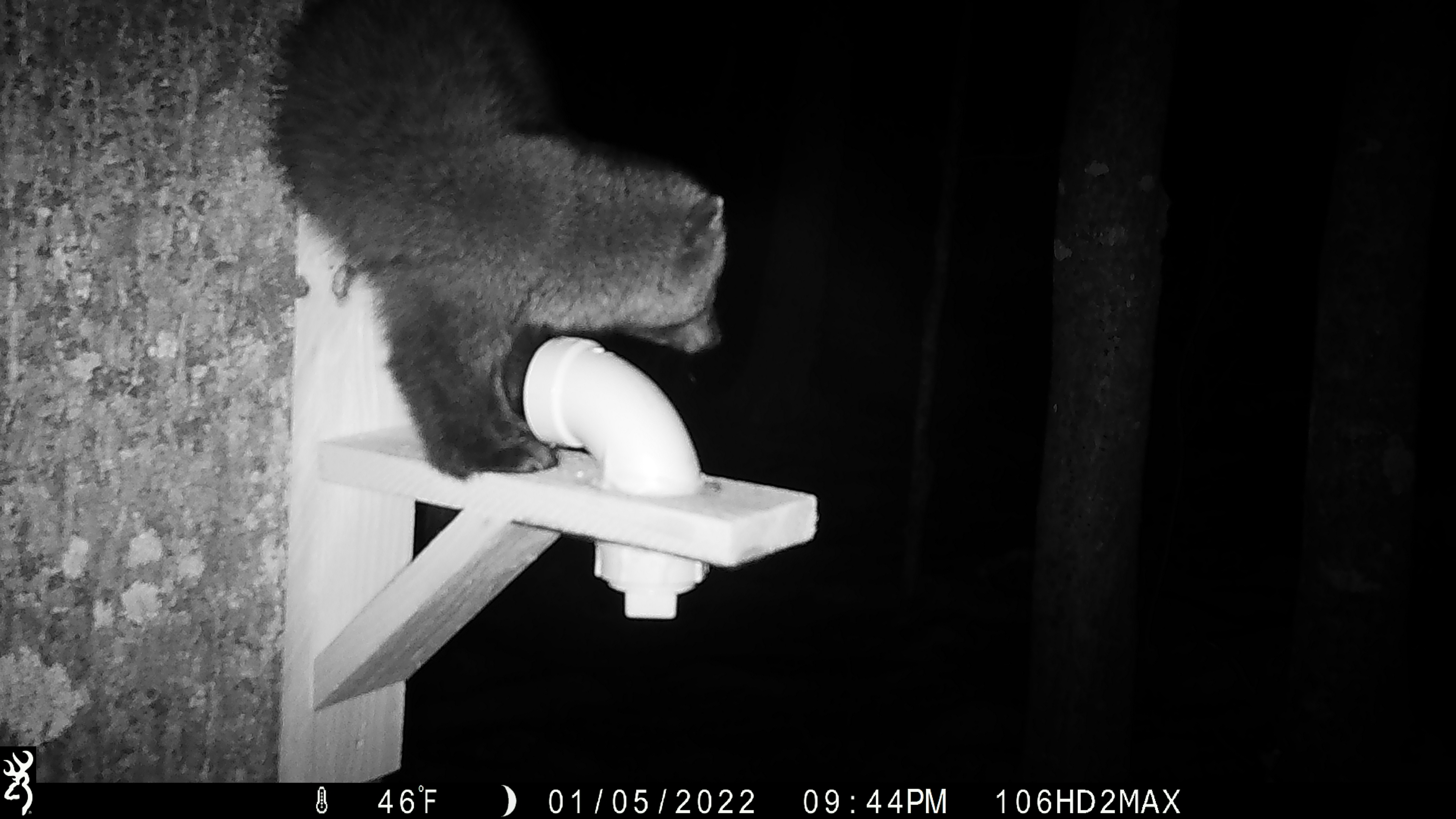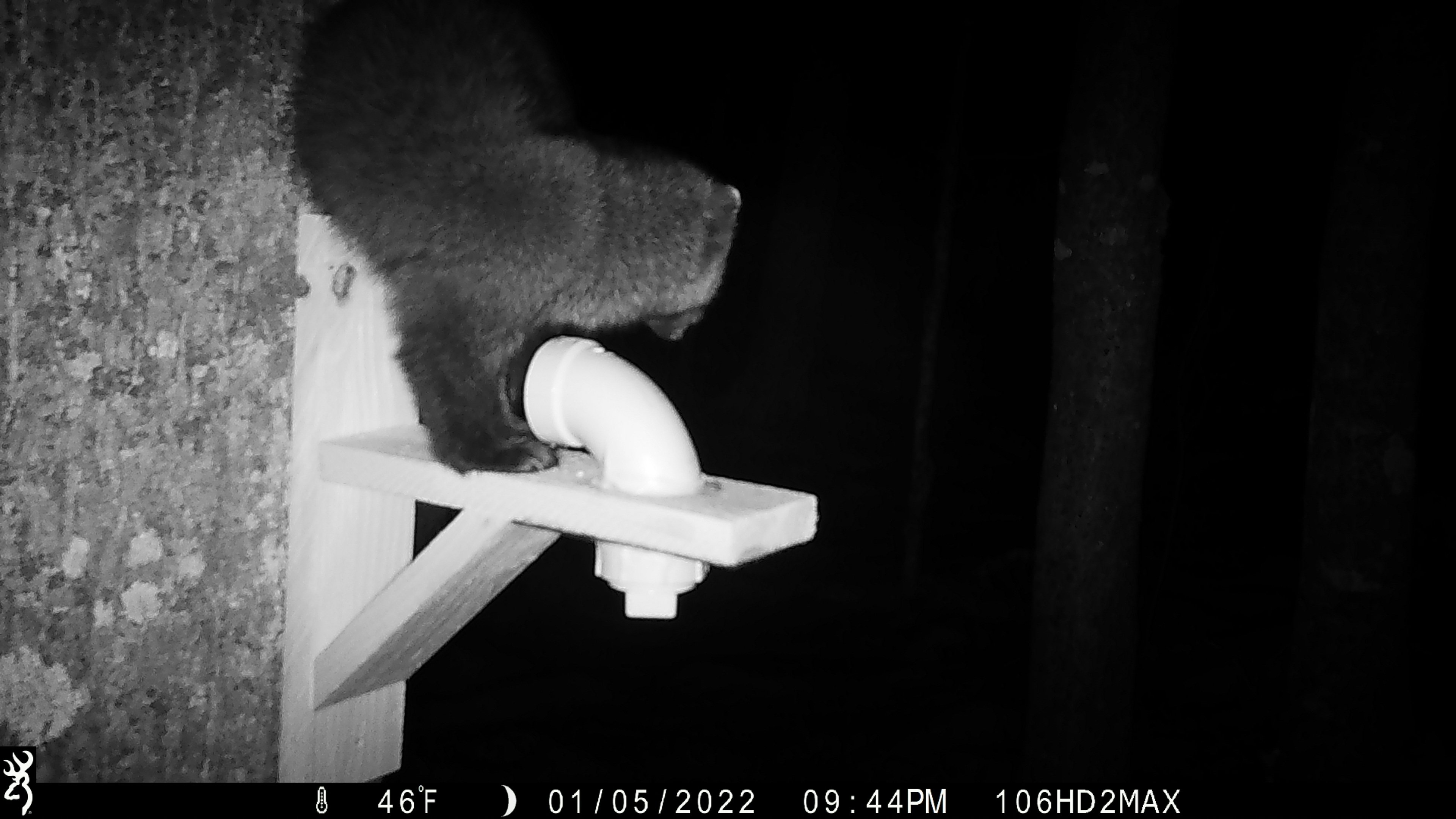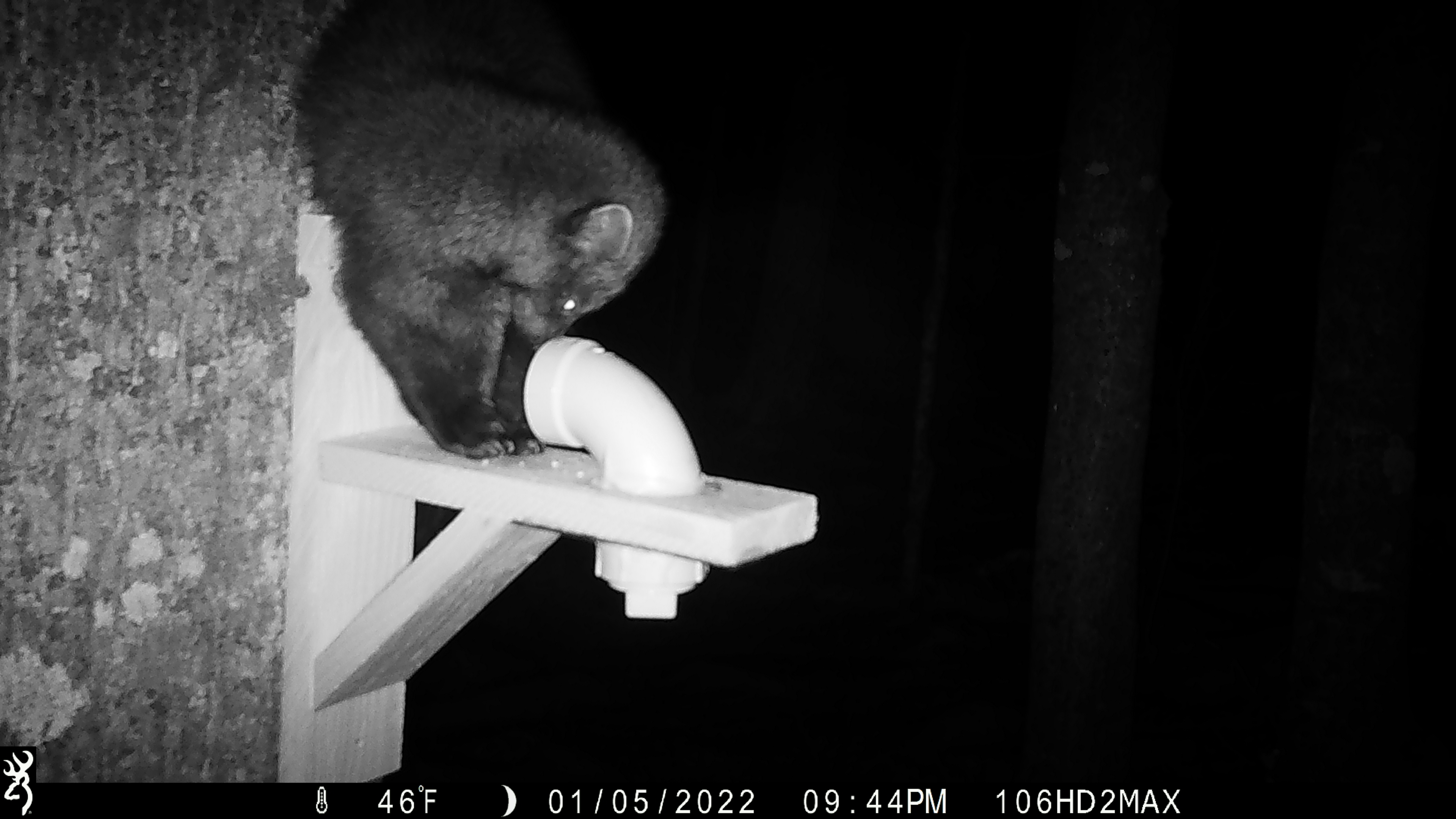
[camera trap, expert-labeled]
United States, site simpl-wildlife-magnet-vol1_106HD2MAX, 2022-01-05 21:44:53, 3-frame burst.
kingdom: Animalia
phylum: Chordata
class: Mammalia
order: Carnivora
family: Mustelidae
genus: Pekania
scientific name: Pekania pennanti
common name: fisher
Fisher (Pekania pennanti).